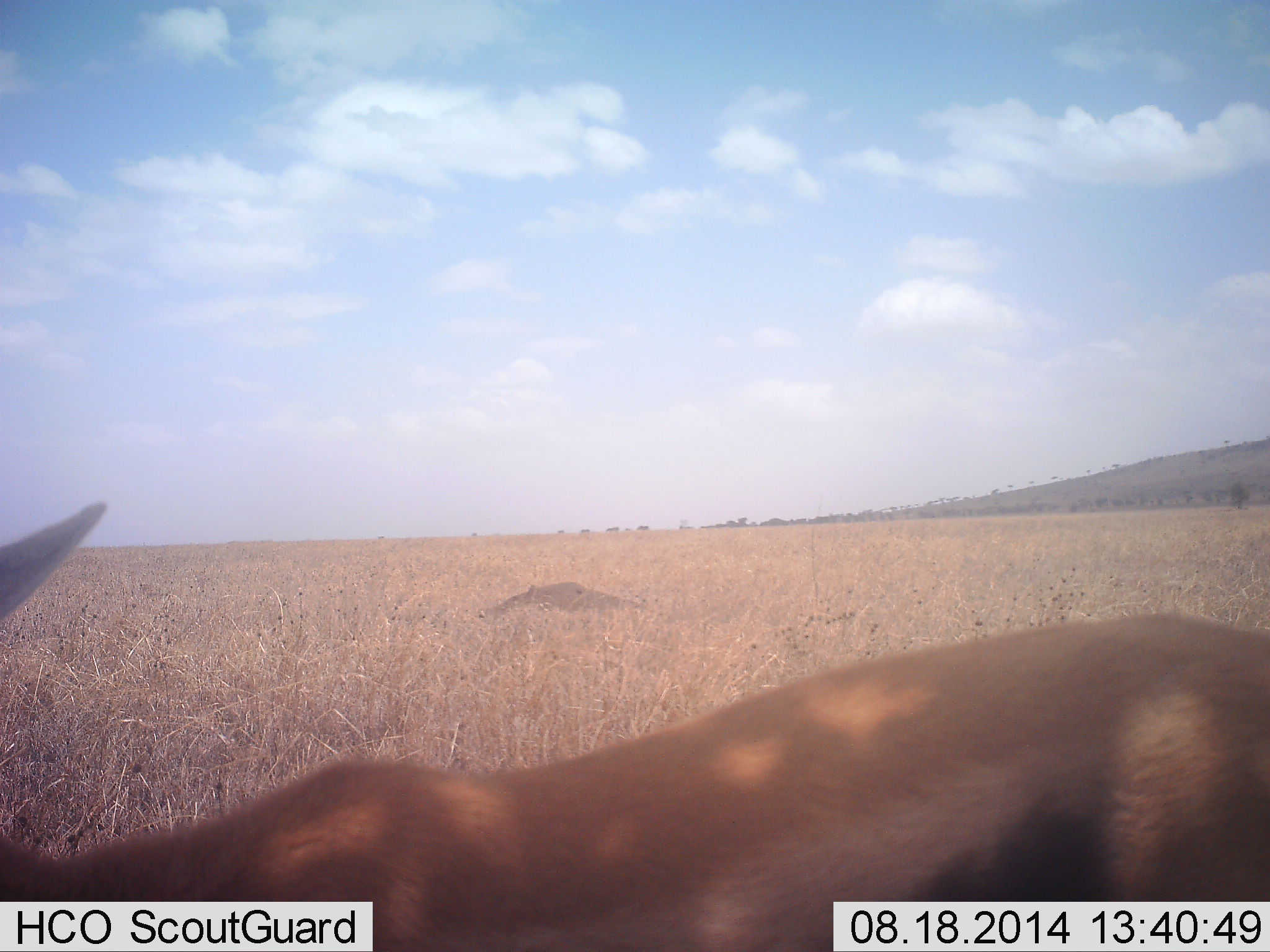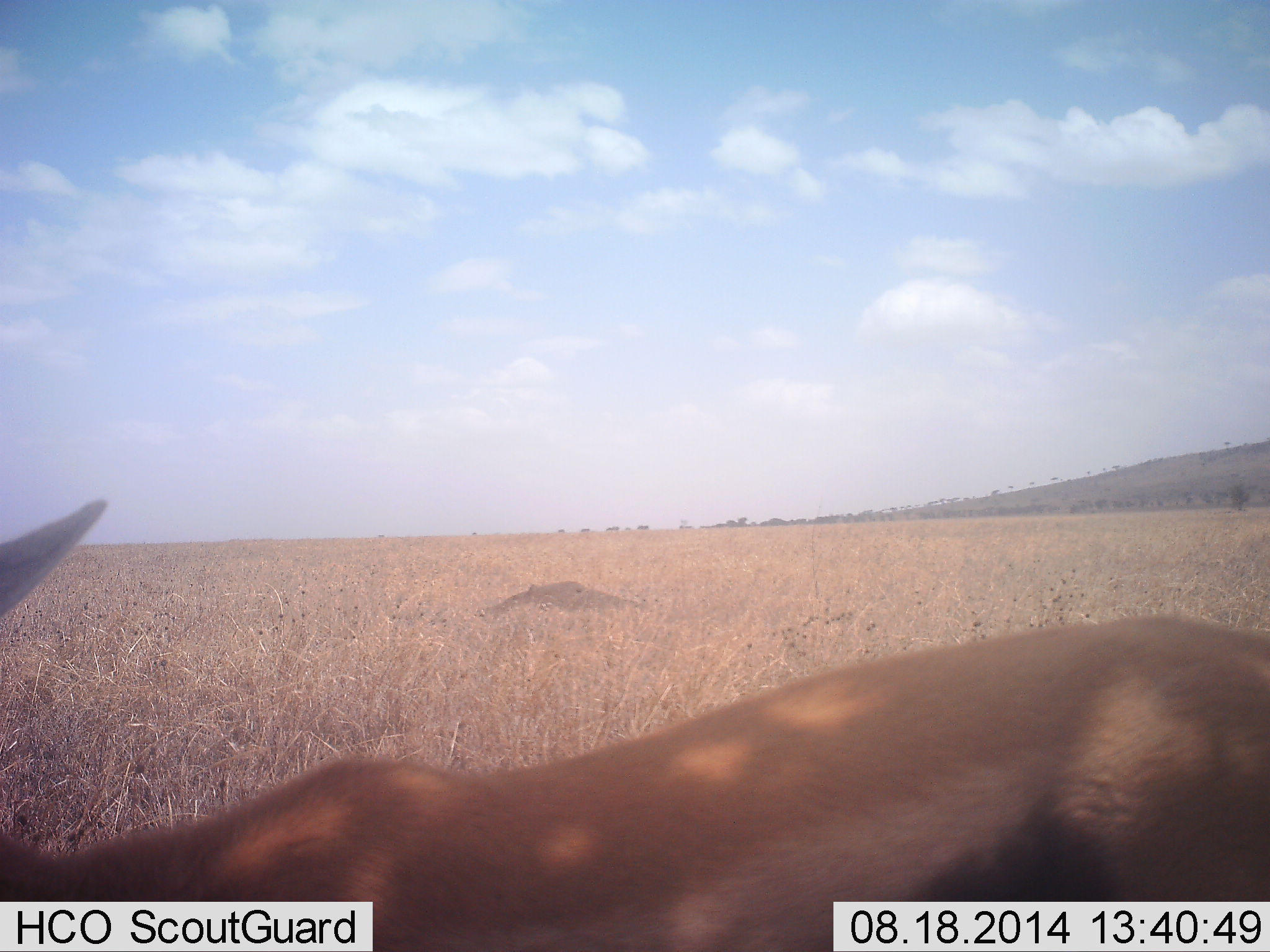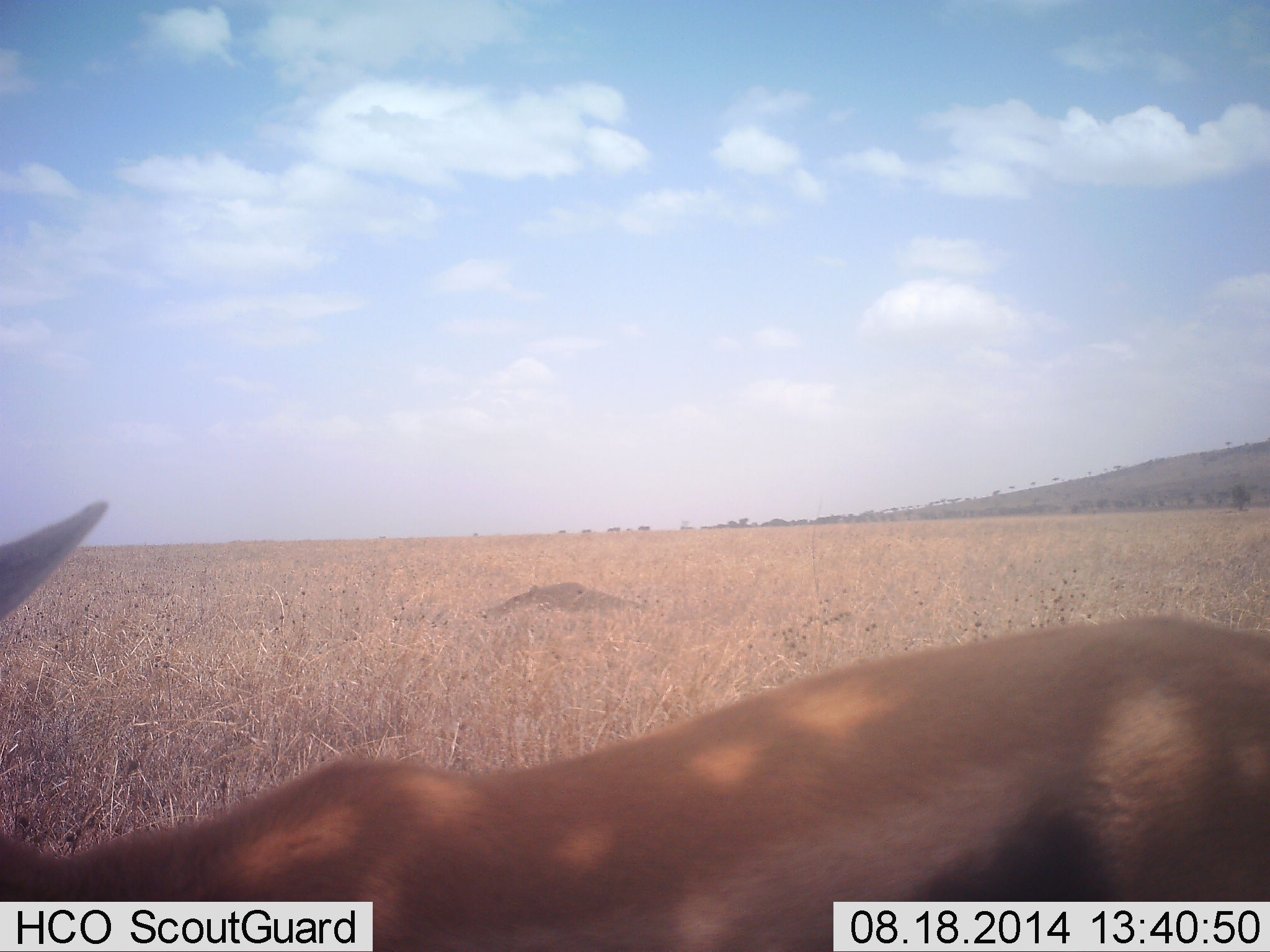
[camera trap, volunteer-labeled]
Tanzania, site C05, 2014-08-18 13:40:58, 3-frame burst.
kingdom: Animalia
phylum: Chordata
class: Mammalia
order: Artiodactyla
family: Bovidae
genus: Eudorcas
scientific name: Eudorcas thomsonii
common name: thomson's gazelle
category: gazellethomsons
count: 1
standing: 60%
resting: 30%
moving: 0%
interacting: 0%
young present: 0%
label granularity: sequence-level